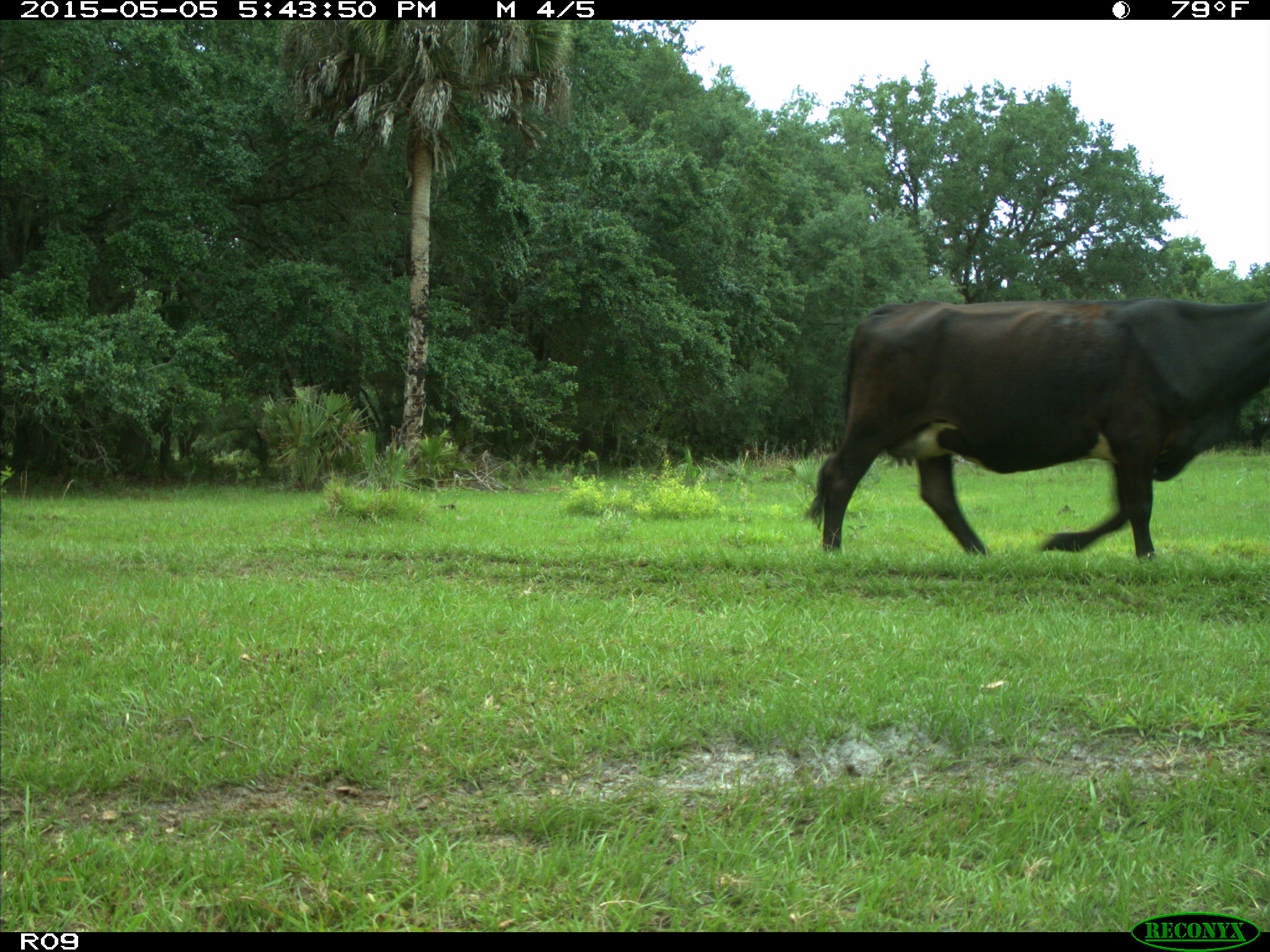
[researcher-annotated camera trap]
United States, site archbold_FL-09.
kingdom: Animalia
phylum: Chordata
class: Mammalia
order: Artiodactyla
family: Bovidae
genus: Bos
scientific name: Bos taurus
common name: domestic cow